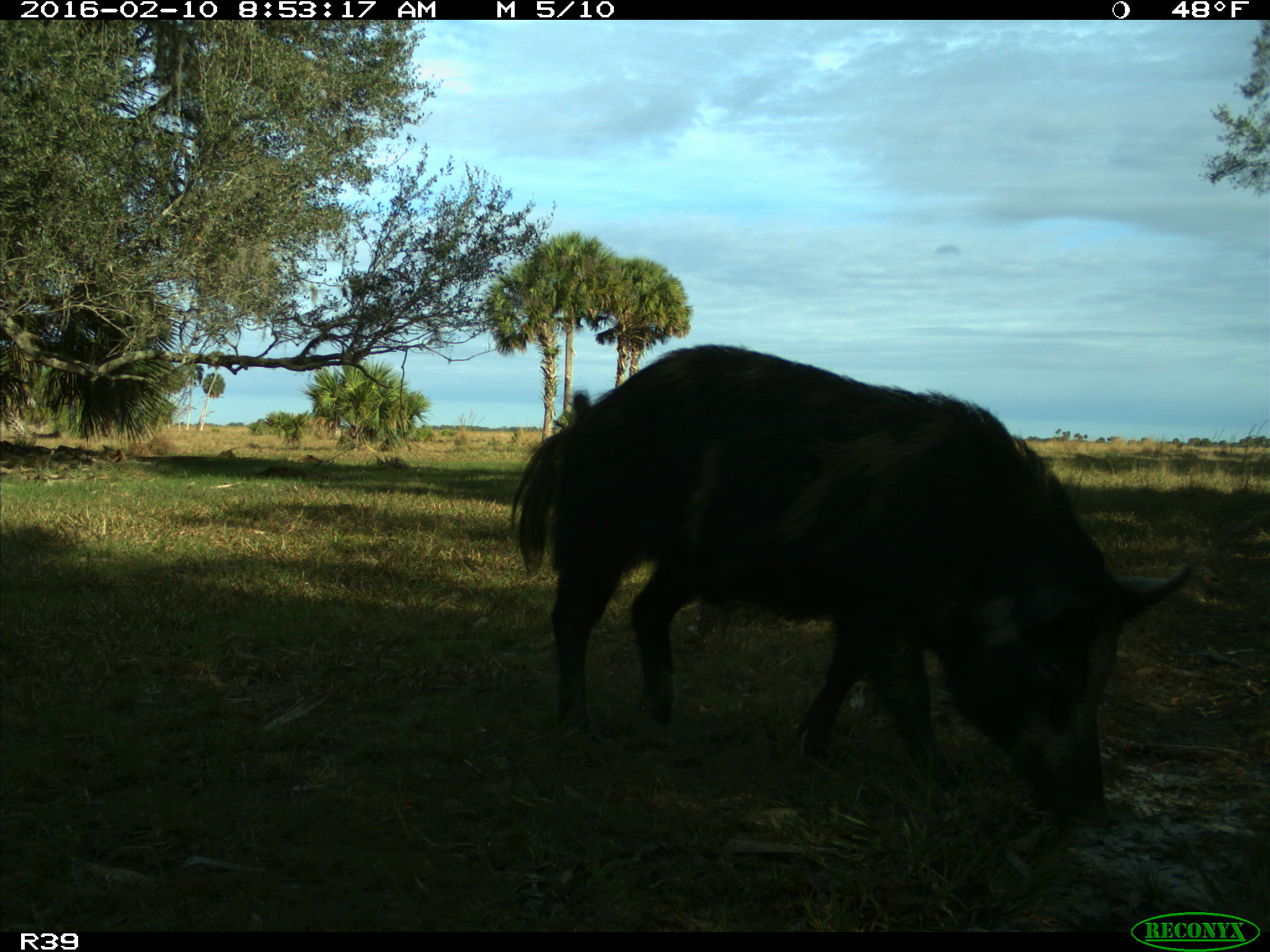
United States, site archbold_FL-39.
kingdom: Animalia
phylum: Chordata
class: Mammalia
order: Artiodactyla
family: Suidae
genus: Sus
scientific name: Sus scrofa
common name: wild boar